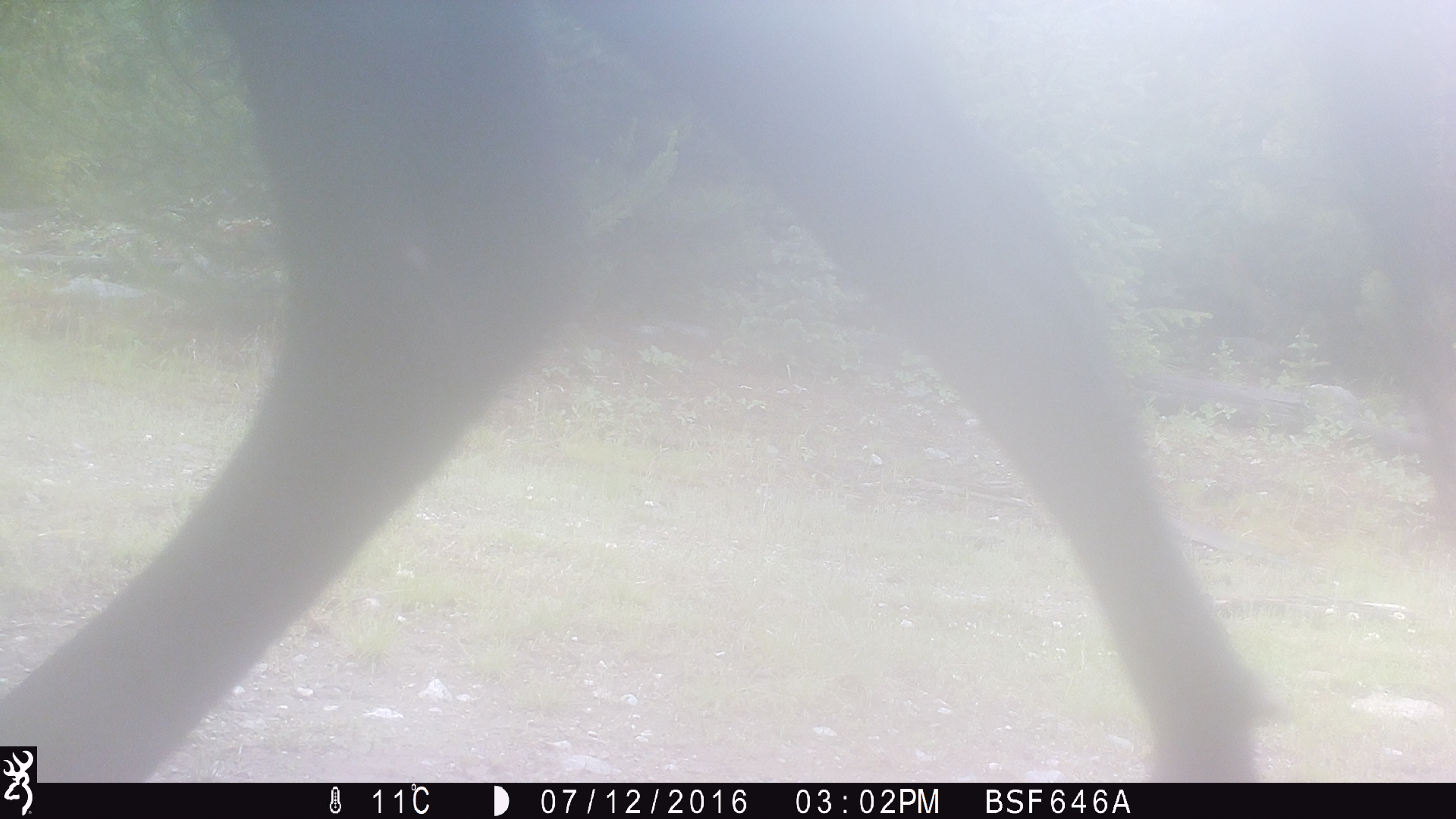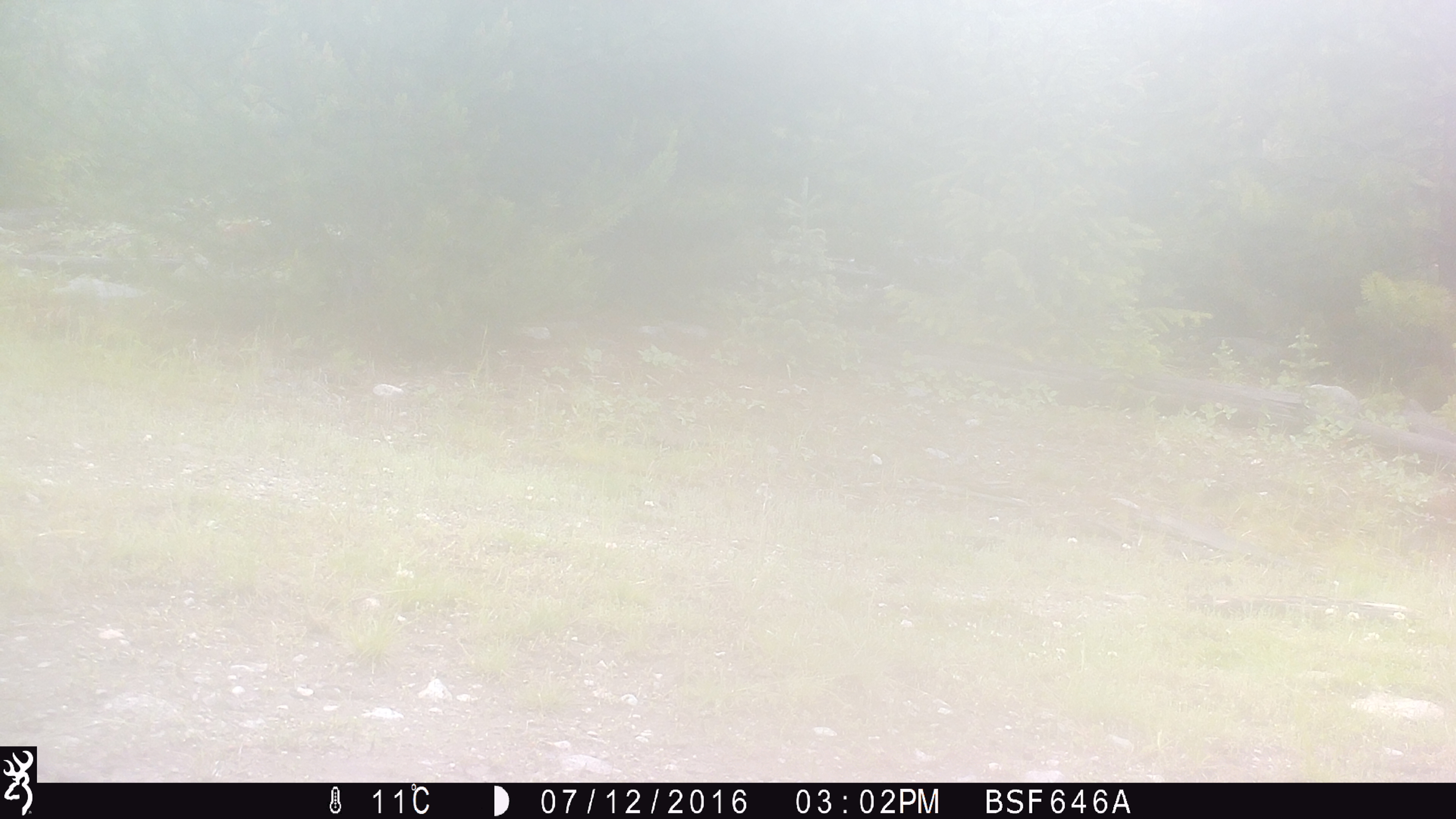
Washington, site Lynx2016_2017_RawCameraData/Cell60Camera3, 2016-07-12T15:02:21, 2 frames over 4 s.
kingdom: Animalia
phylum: Chordata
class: Mammalia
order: Artiodactyla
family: Bovidae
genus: Bos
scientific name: Bos taurus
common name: domestic cattle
Domestic cattle (Bos taurus). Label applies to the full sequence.